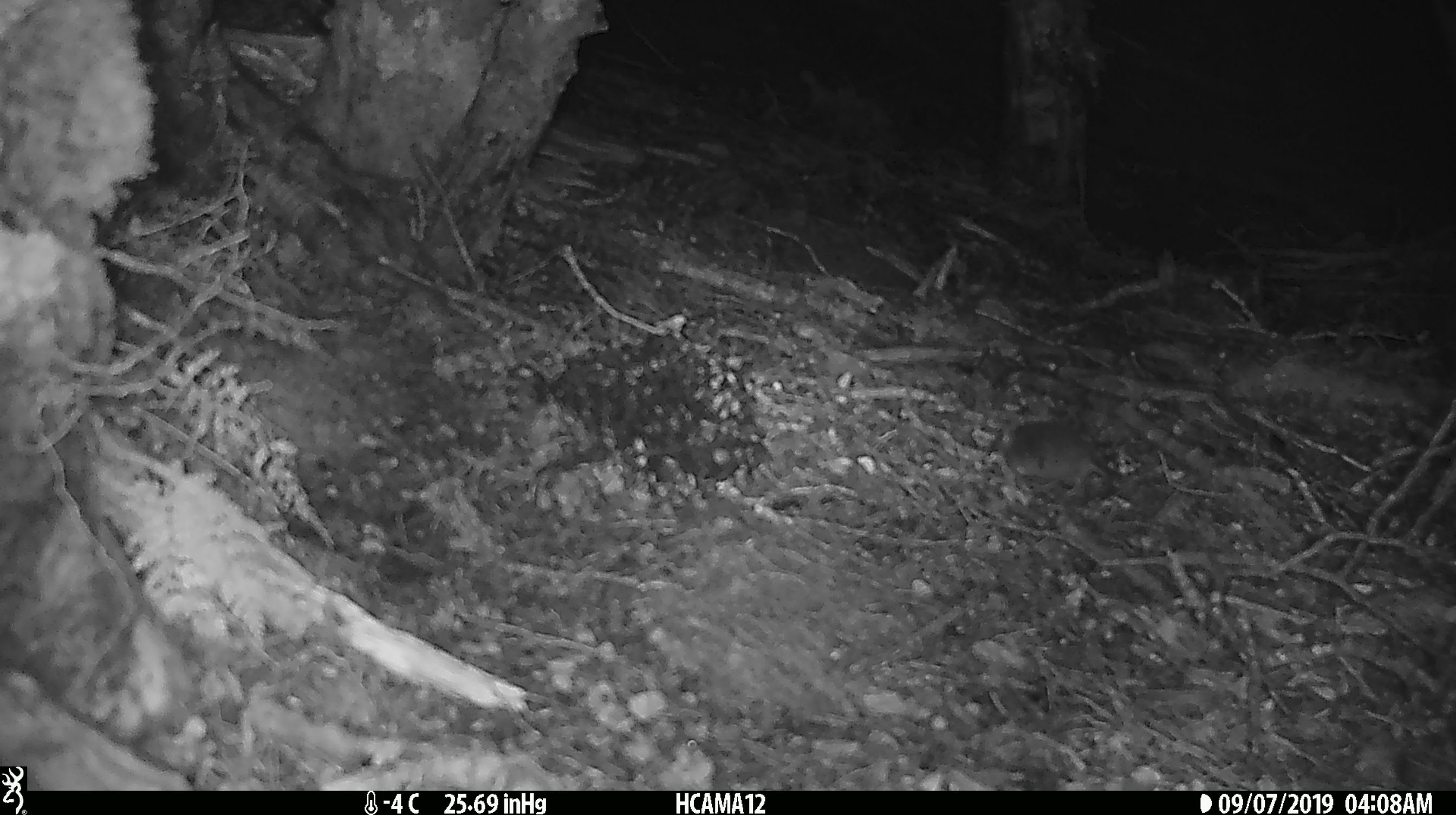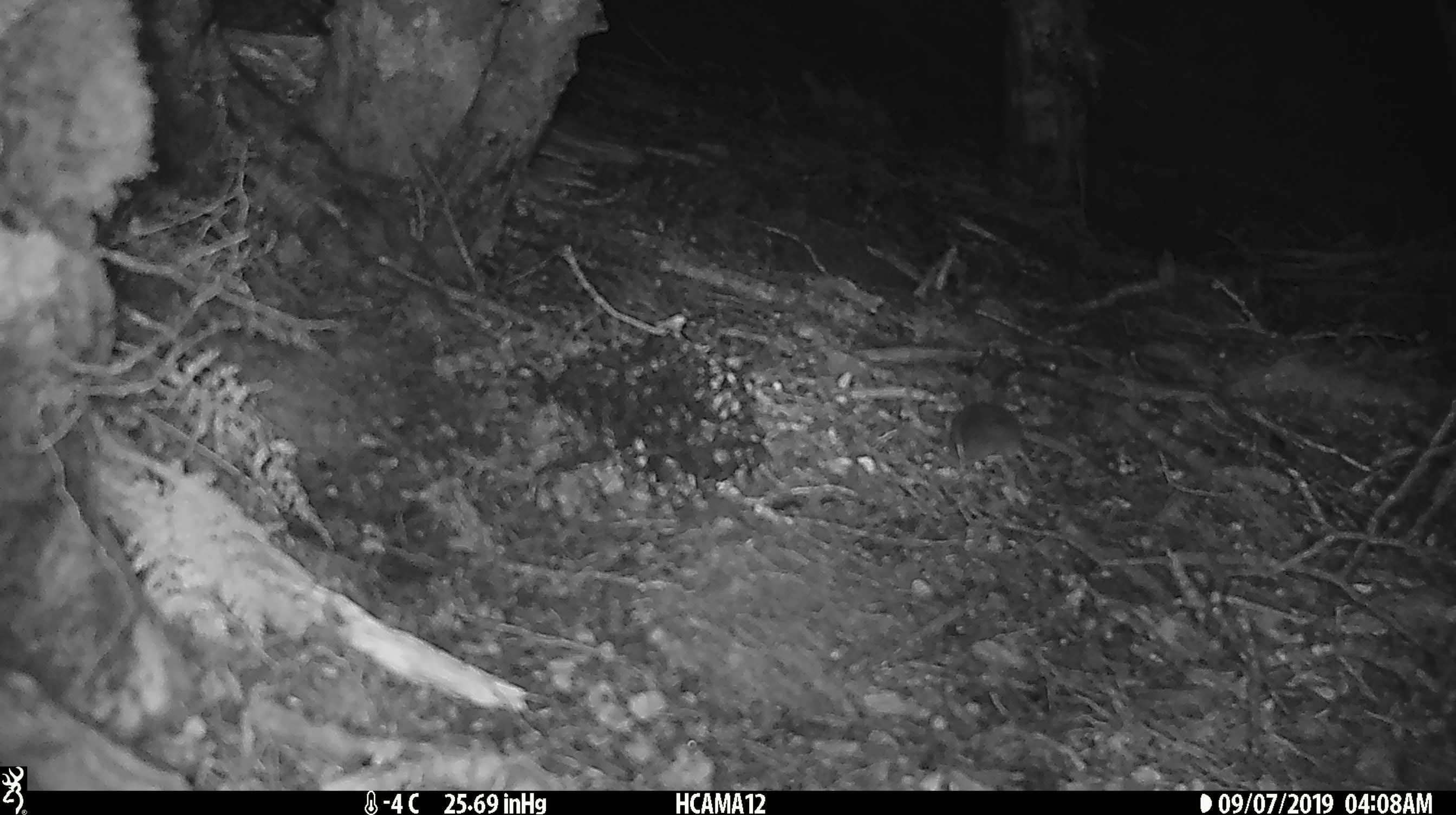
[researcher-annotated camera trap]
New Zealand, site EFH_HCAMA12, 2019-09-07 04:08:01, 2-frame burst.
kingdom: Animalia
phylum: Chordata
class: Mammalia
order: Rodentia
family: Muridae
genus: Mus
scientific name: Mus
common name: mouse